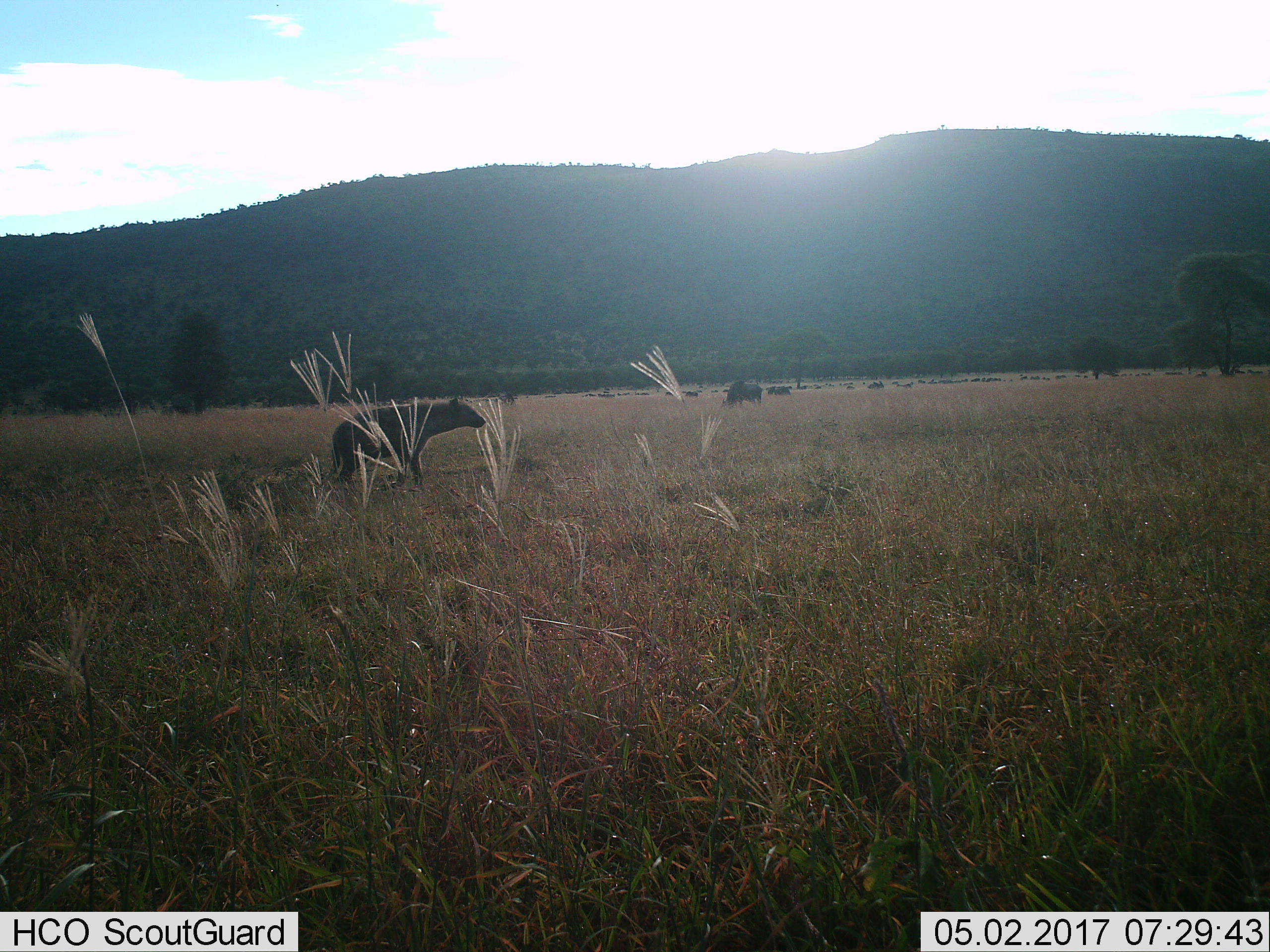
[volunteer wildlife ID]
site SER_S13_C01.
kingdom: Animalia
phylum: Chordata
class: Mammalia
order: Carnivora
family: Hyaenidae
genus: Crocuta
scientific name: Crocuta crocuta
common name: spotted hyena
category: hyenaspotted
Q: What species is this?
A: Hyenaspotted (spotted hyena) (Crocuta crocuta).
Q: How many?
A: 1.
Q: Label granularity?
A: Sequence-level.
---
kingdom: Animalia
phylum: Chordata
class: Mammalia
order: Artiodactyla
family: Bovidae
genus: Connochaetes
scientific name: Connochaetes taurinus taurinus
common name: blue wildebeest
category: wildebeestblue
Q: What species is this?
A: Wildebeestblue (blue wildebeest) (Connochaetes taurinus taurinus).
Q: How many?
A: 51+.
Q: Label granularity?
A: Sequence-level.